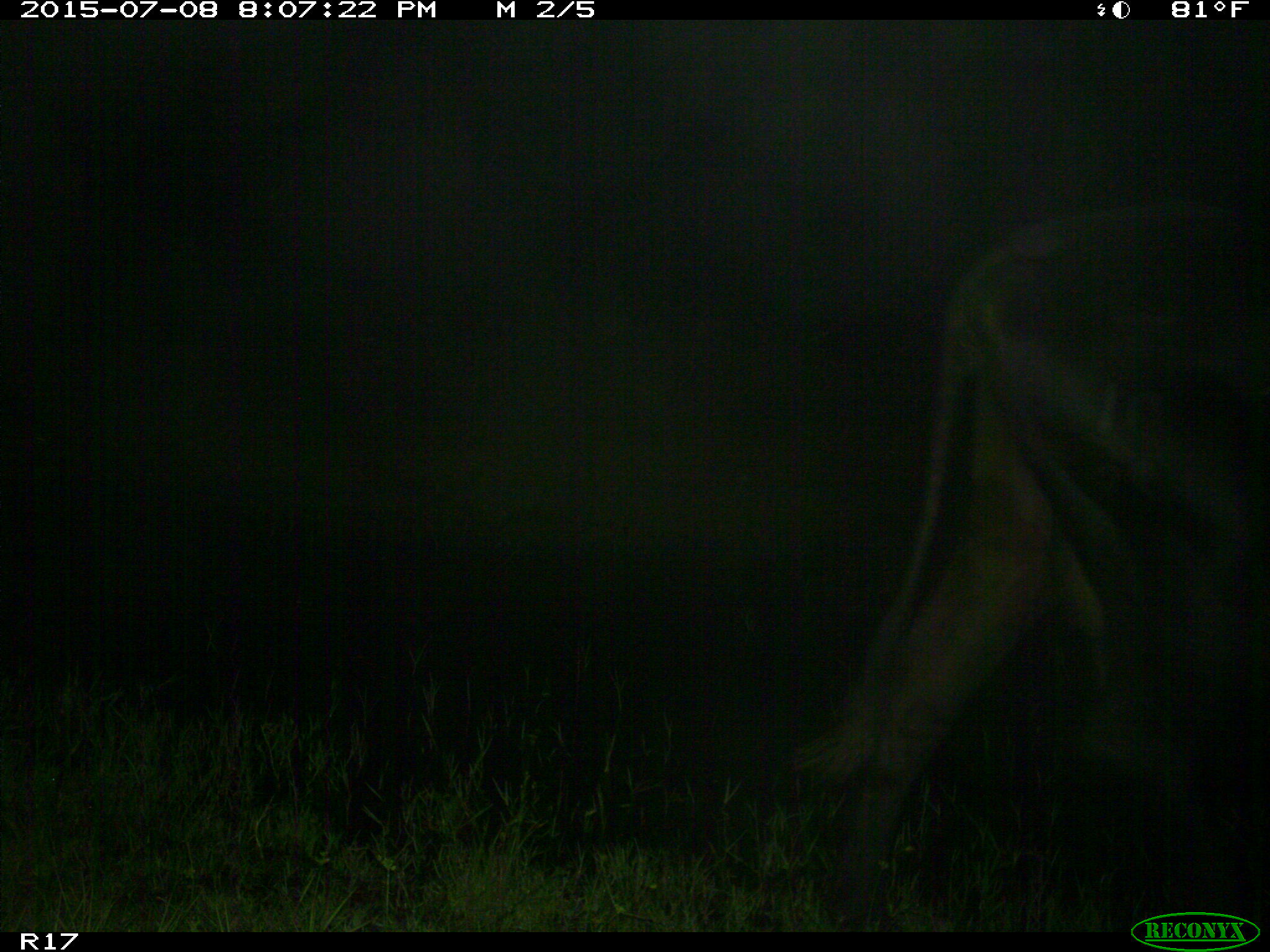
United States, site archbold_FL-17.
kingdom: Animalia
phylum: Chordata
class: Mammalia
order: Artiodactyla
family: Bovidae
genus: Bos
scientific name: Bos taurus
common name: domestic cow